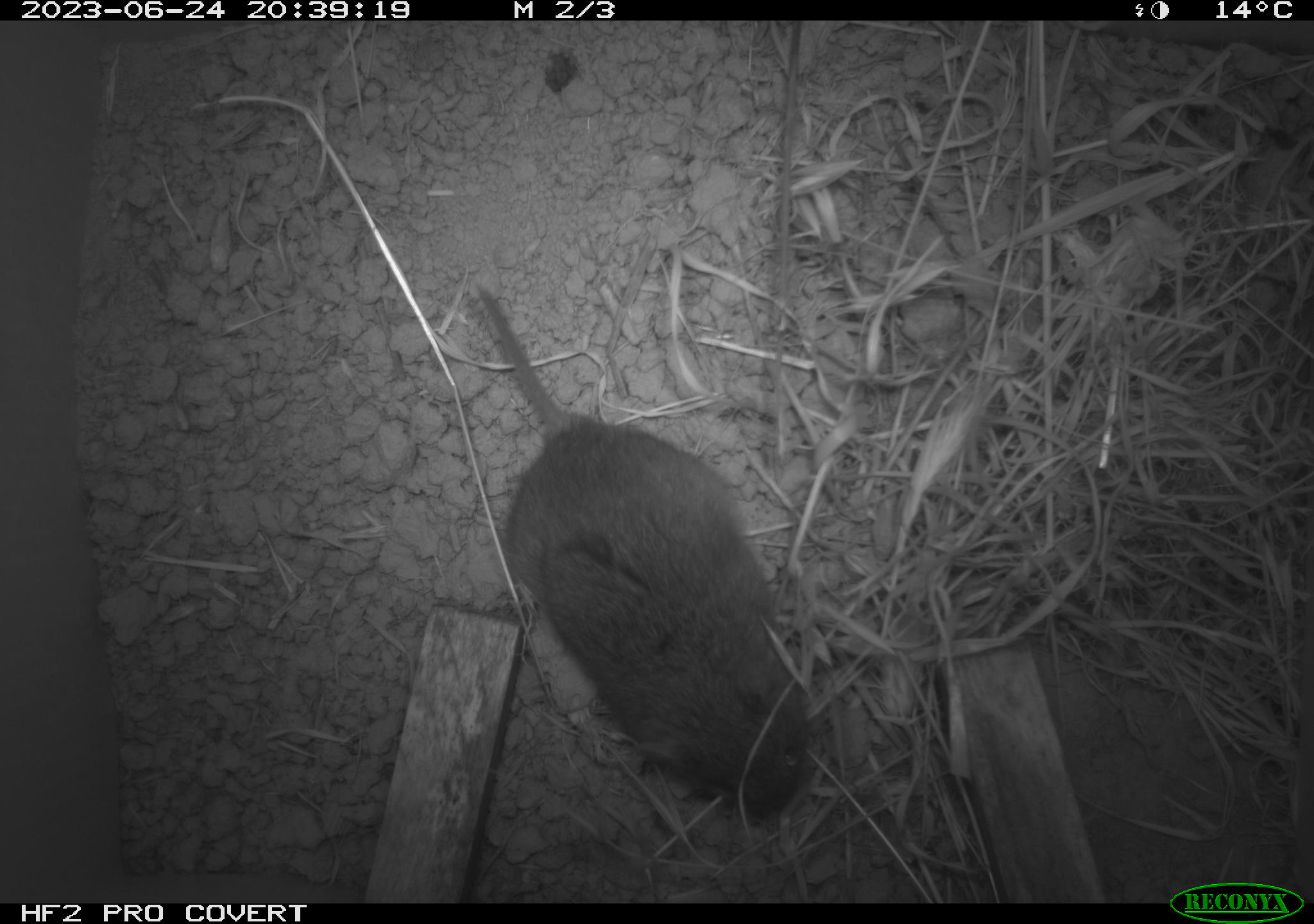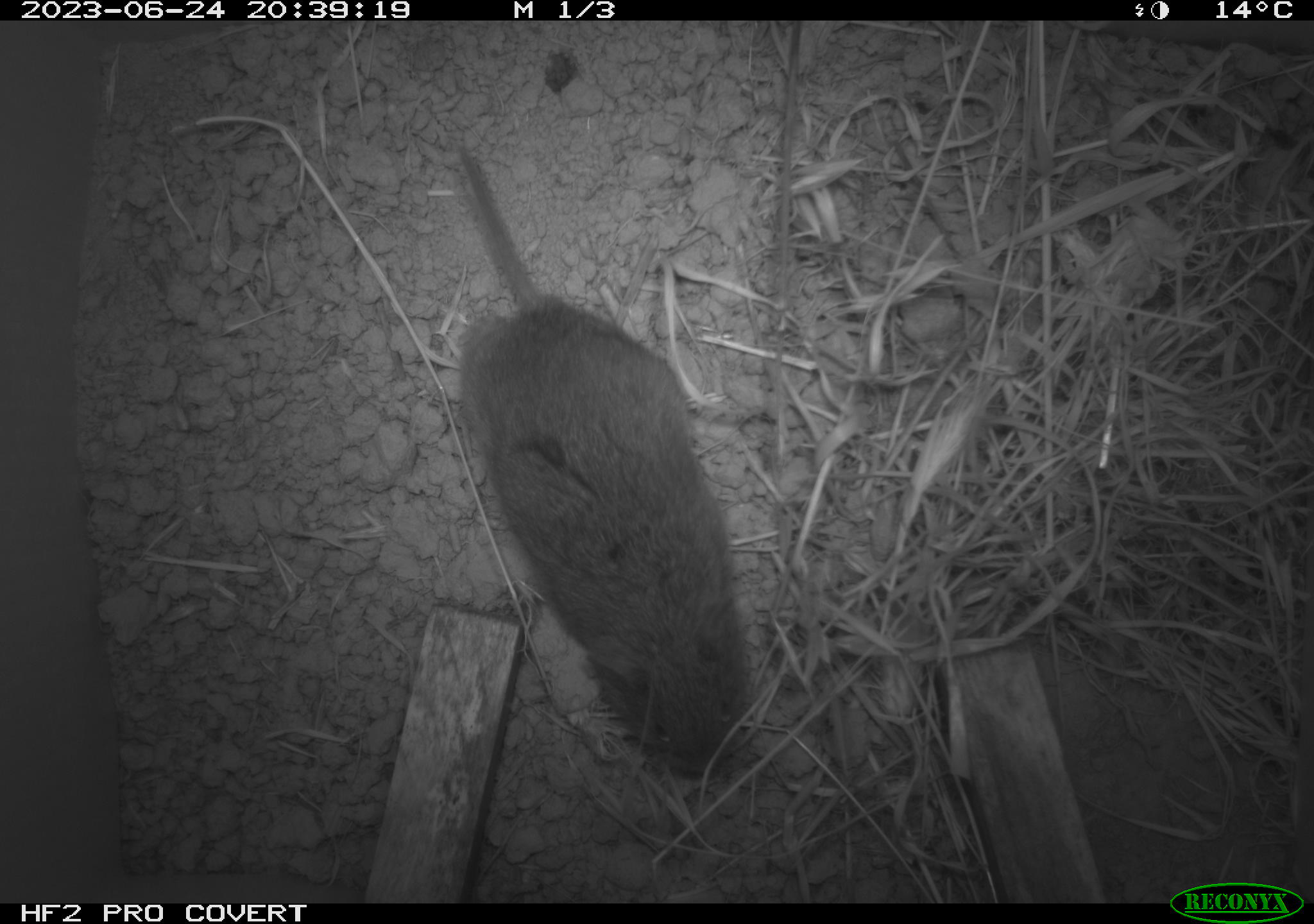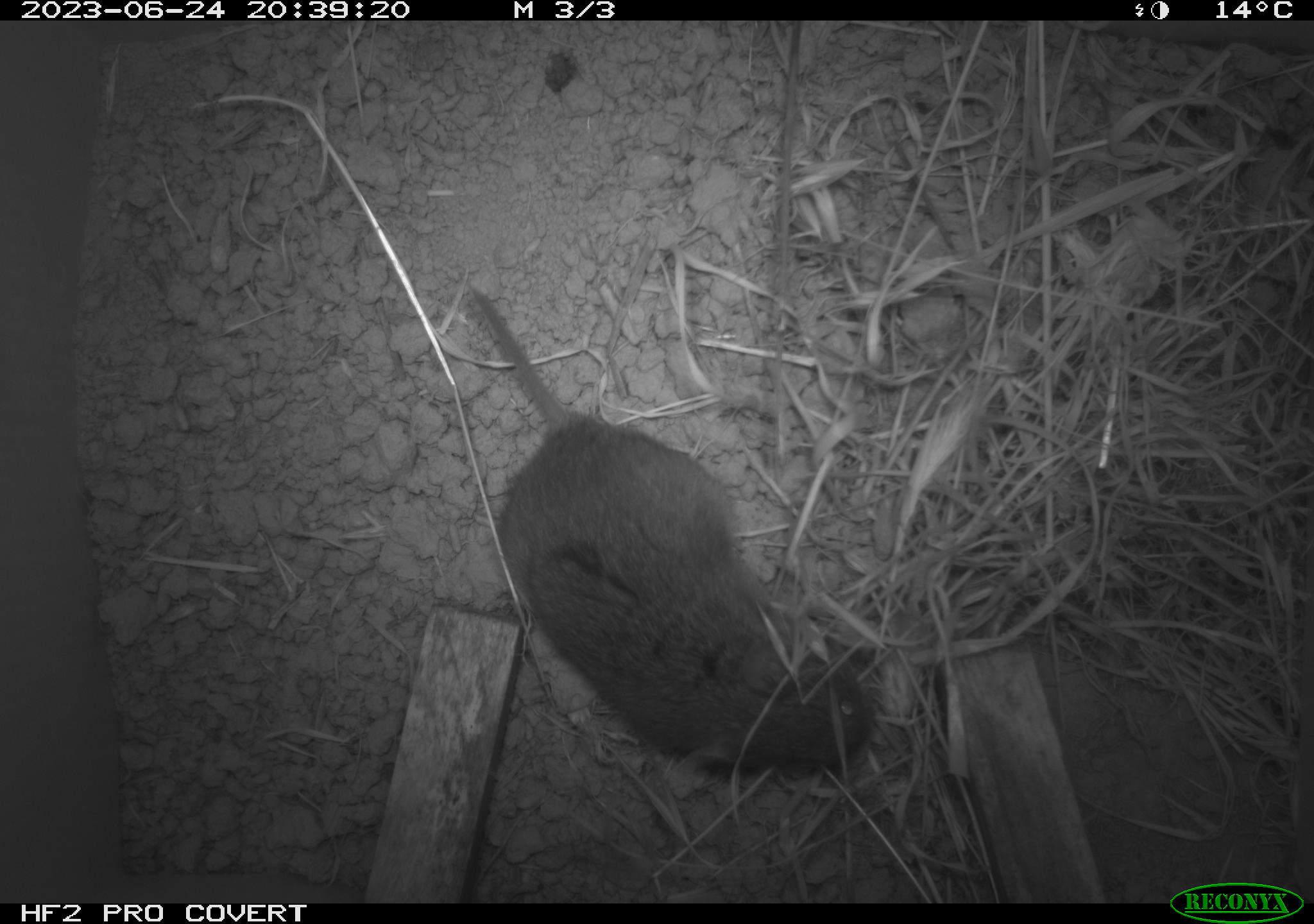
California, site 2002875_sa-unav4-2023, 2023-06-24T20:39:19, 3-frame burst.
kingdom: Animalia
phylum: Chordata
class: Mammalia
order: Rodentia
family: Cricetidae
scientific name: Arvicolinae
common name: voles, lemmings, and muskrats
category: arvicolinae subfamily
Arvicolinae subfamily (voles, lemmings, and muskrats) (Arvicolinae).